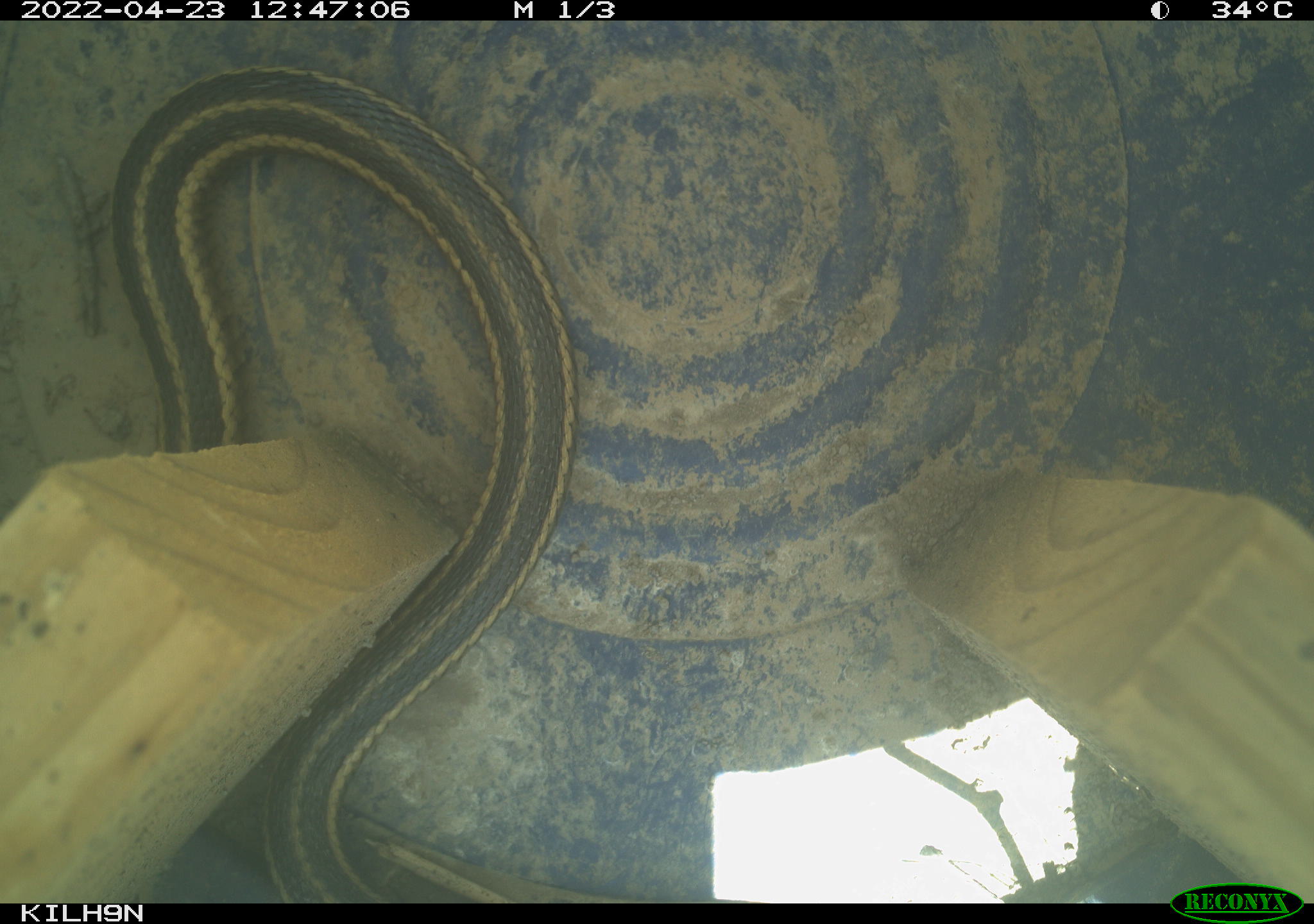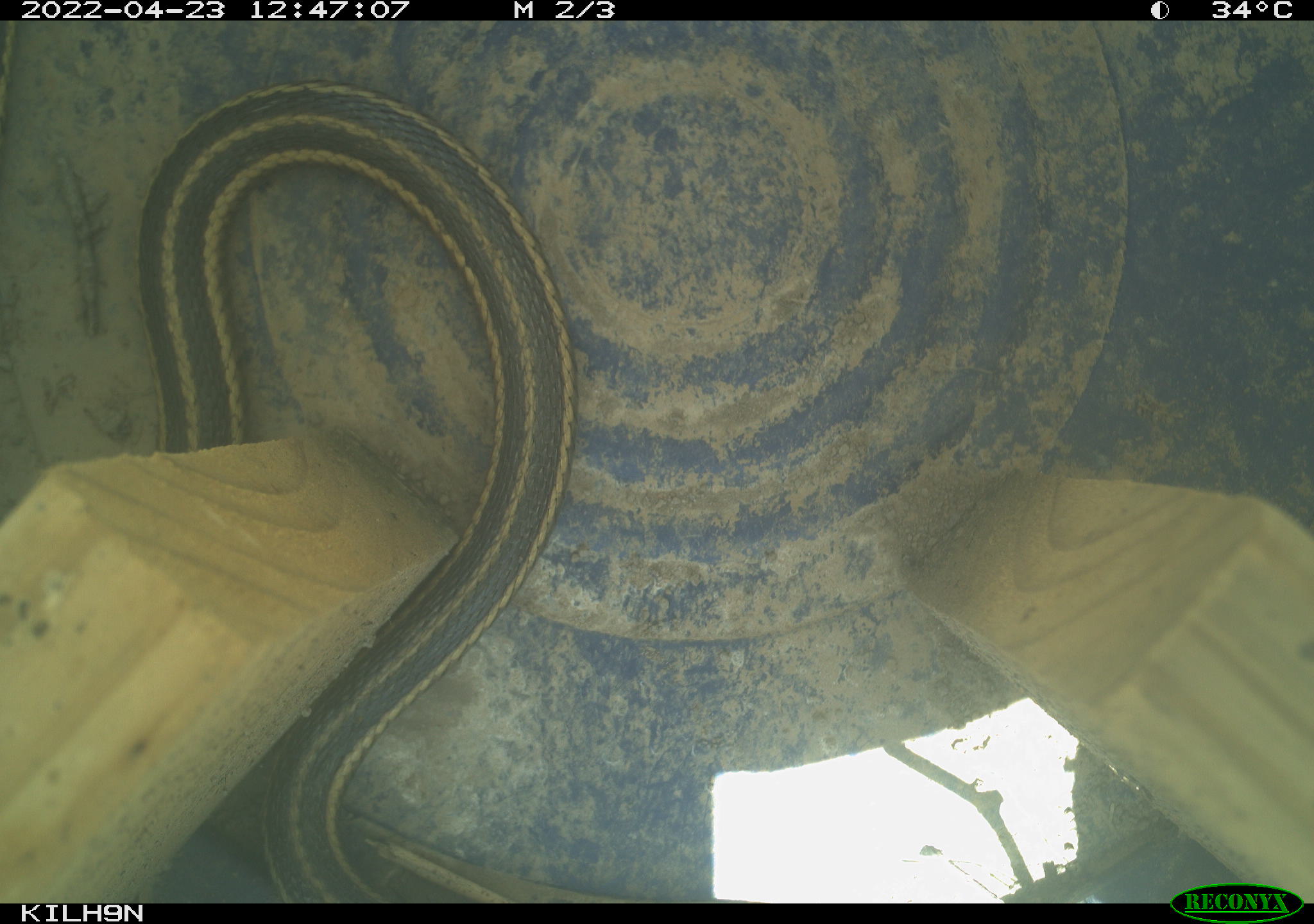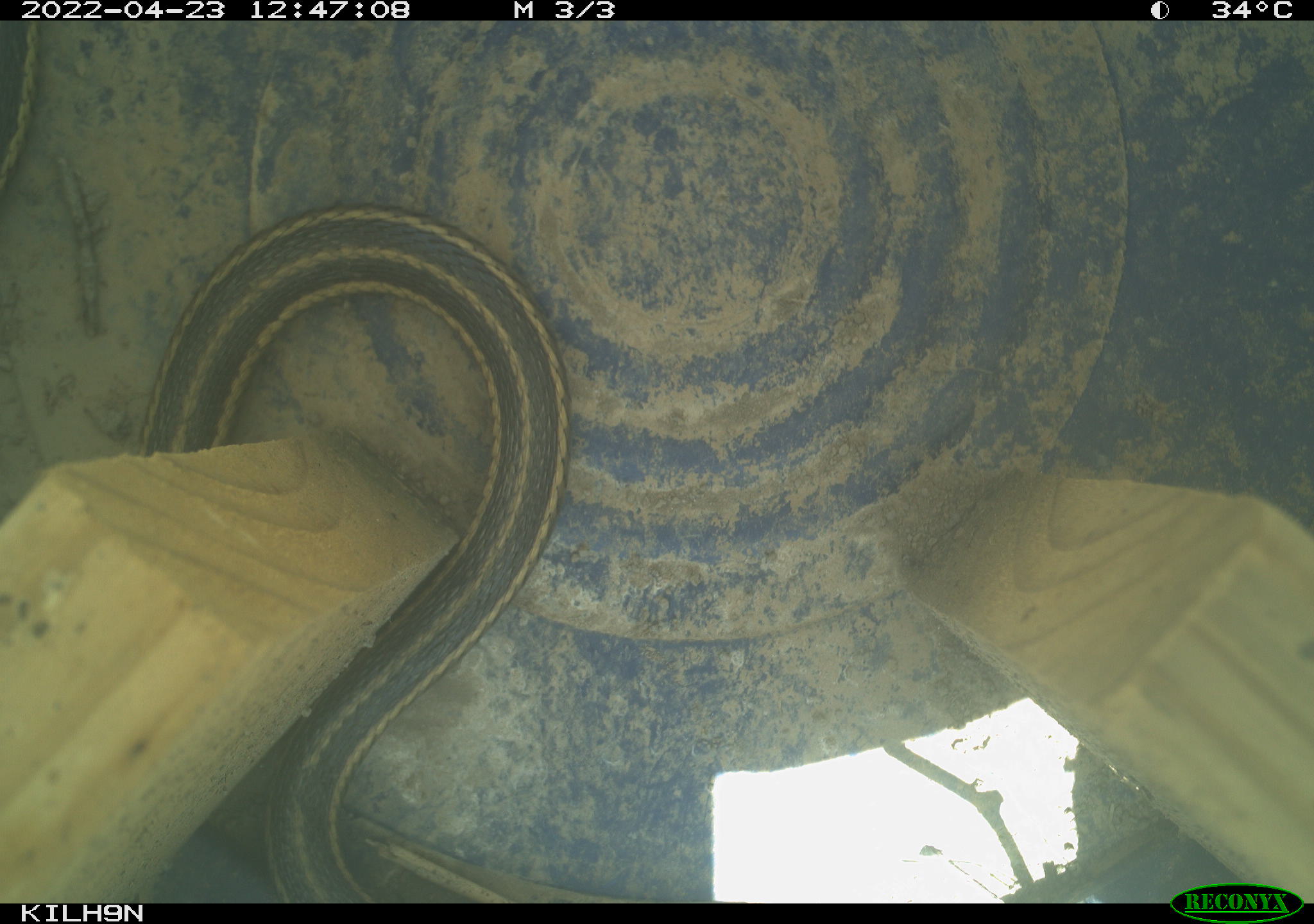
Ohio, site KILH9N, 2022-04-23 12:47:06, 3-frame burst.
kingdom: Animalia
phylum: Chordata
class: Reptilia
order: Squamata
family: Colubridae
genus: Thamnophis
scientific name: Thamnophis sirtalis sirtalis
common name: eastern gartersnake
Eastern gartersnake (Thamnophis sirtalis sirtalis).